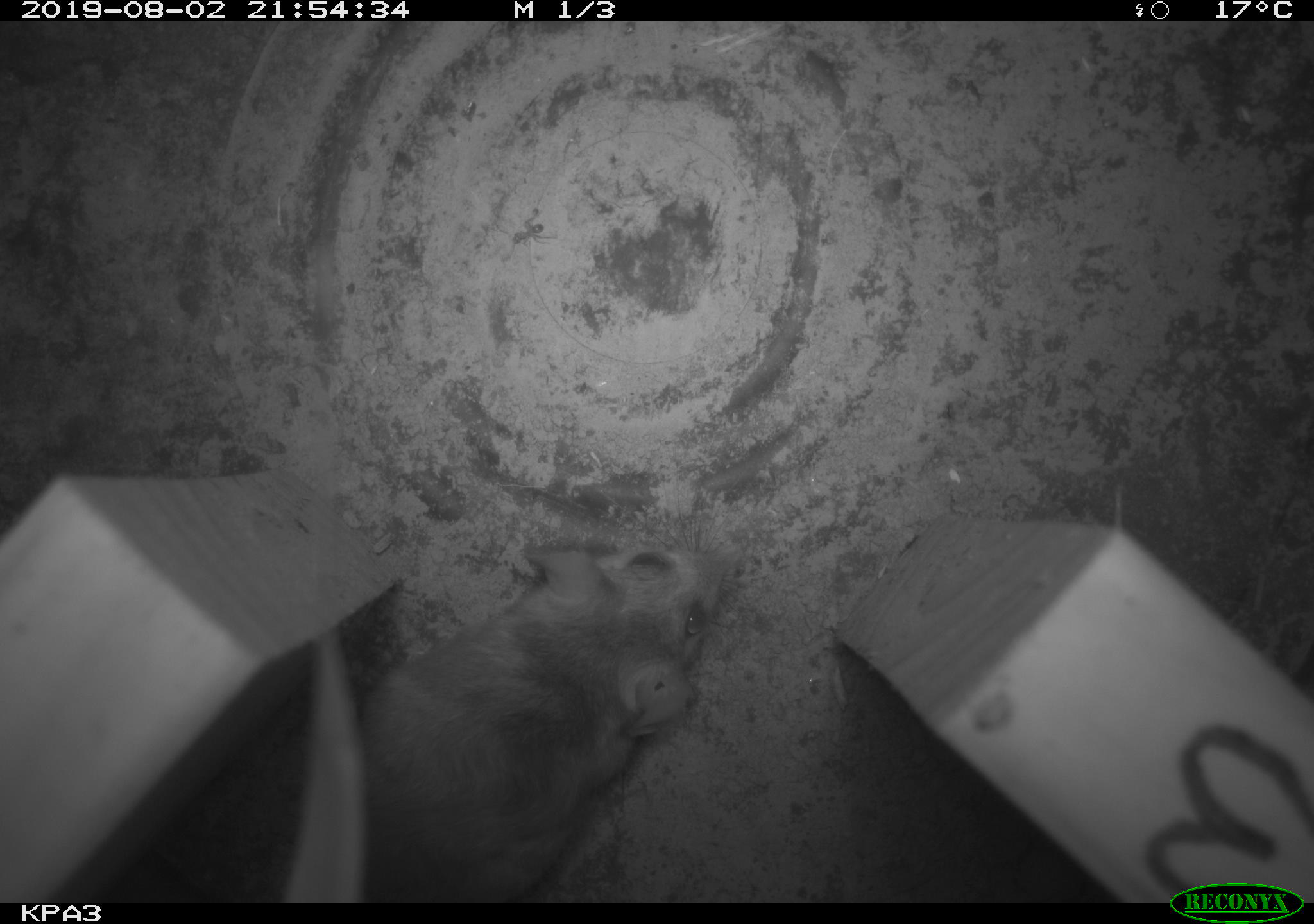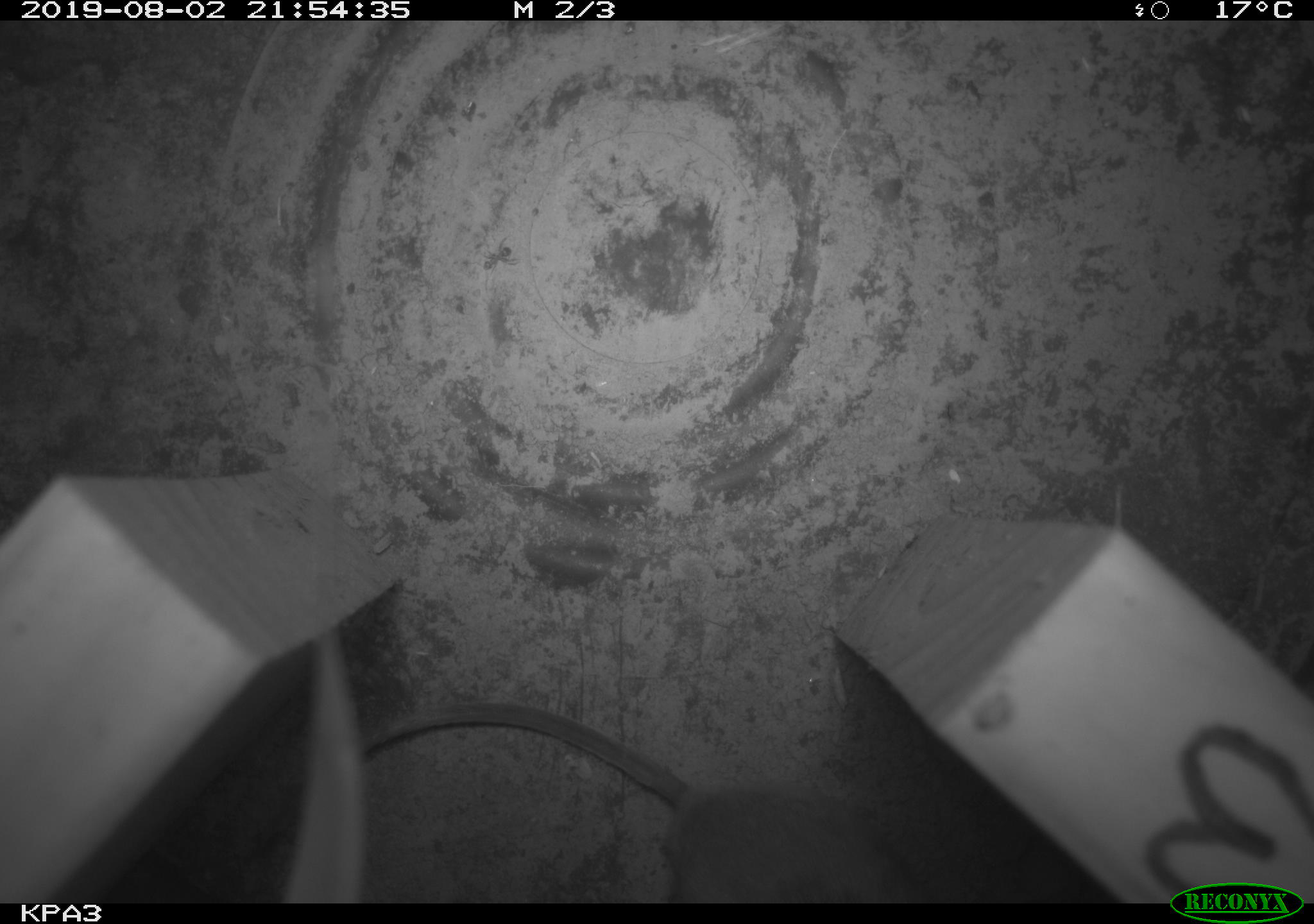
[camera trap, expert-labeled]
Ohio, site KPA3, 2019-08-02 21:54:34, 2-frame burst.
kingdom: Animalia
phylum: Chordata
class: Mammalia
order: Rodentia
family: Cricetidae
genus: Peromyscus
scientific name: Peromyscus leucopus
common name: white-footed mouse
White-footed mouse (Peromyscus leucopus).